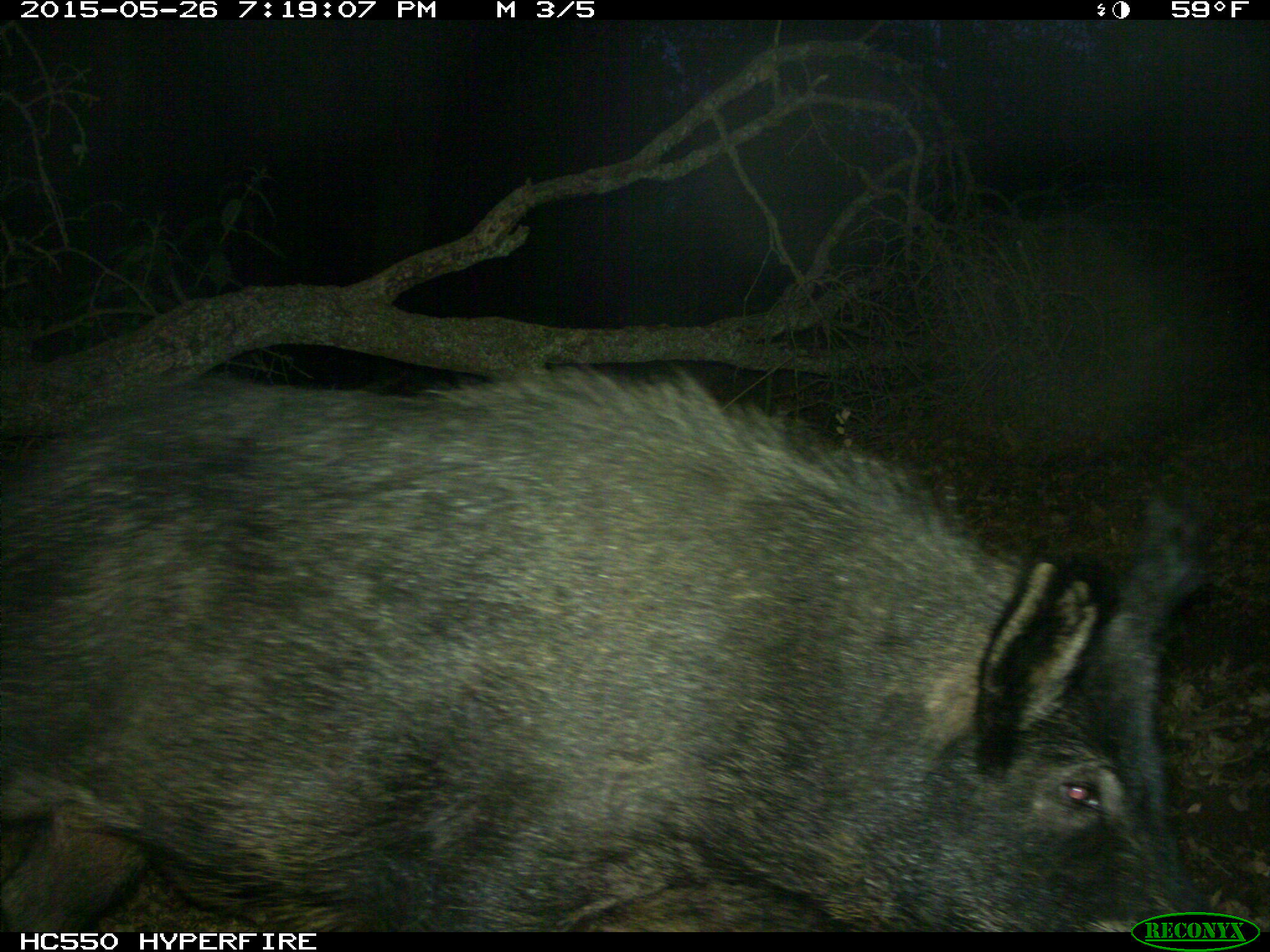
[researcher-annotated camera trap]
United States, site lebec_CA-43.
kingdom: Animalia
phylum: Chordata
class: Mammalia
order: Artiodactyla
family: Suidae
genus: Sus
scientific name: Sus scrofa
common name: wild boar